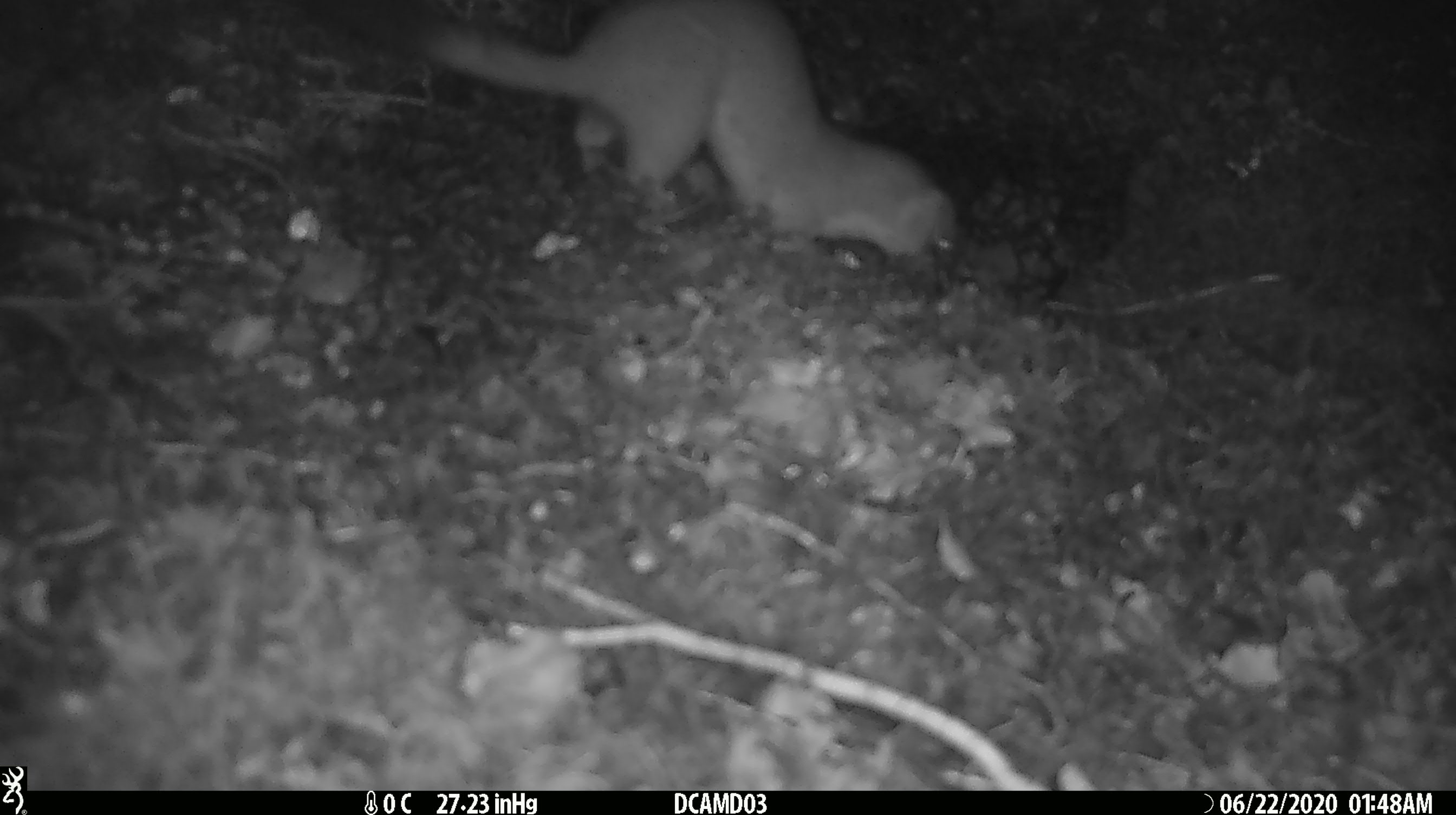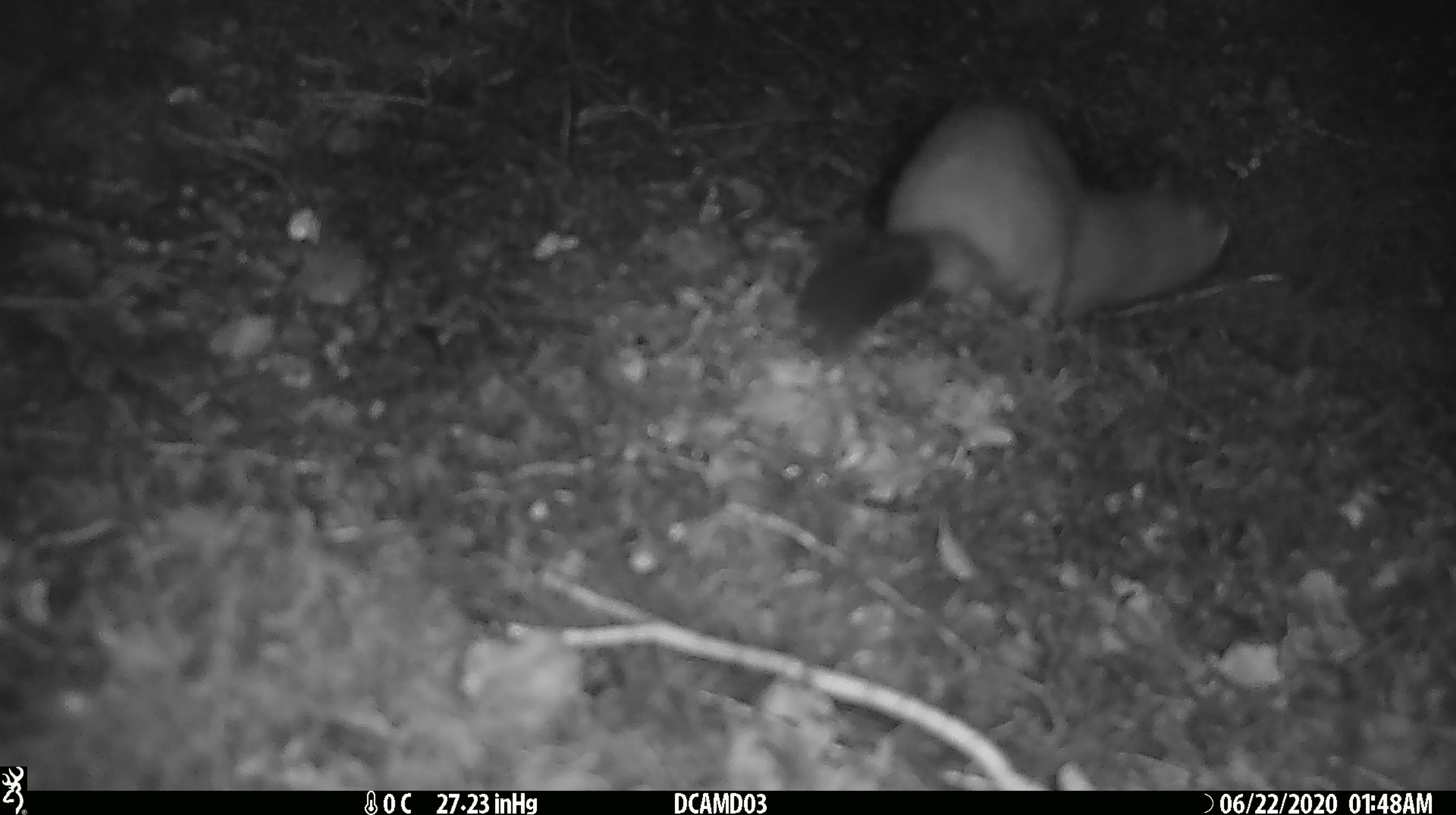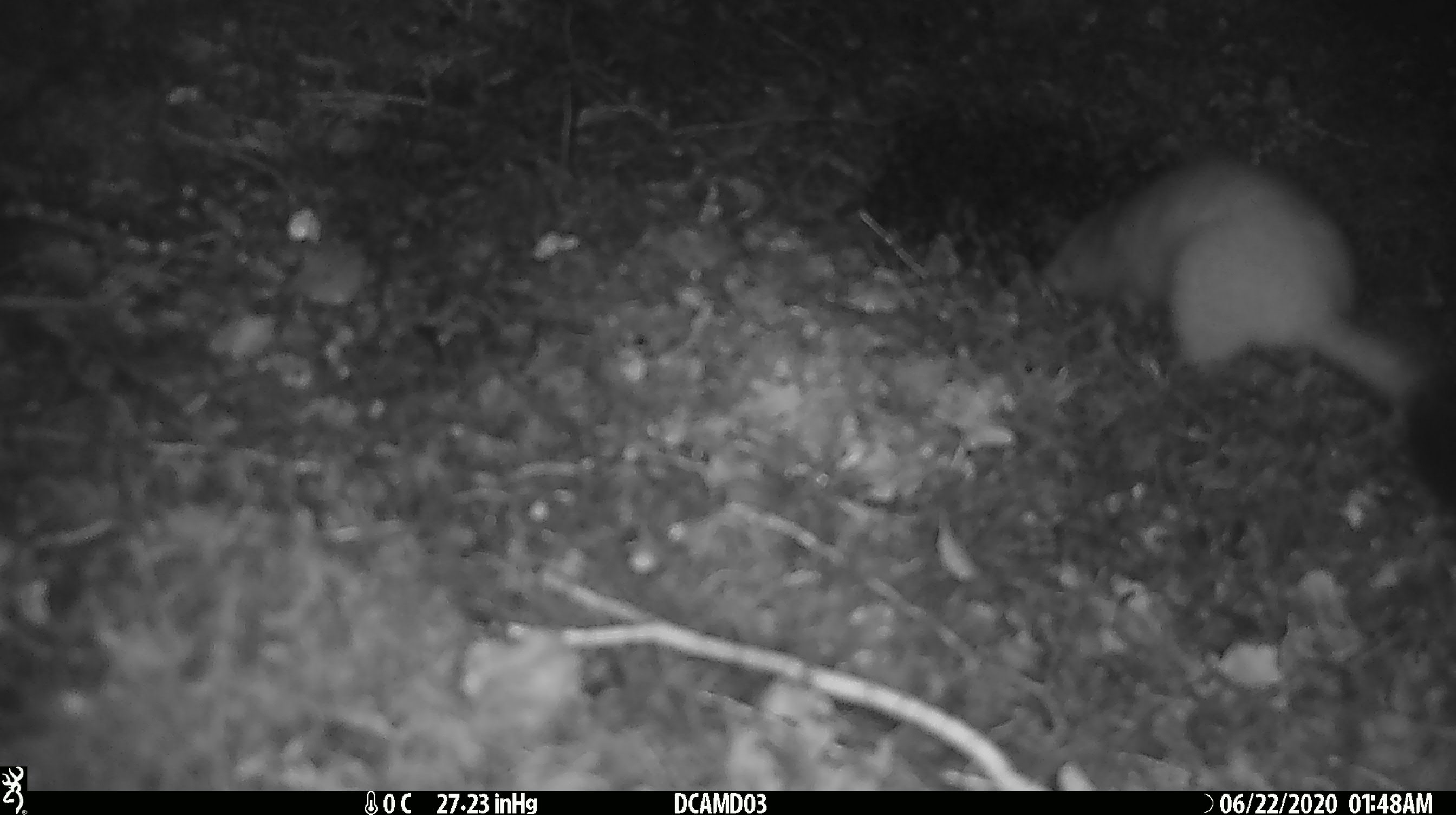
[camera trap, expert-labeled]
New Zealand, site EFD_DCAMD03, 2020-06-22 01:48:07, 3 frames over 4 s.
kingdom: Animalia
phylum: Chordata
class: Mammalia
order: Carnivora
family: Mustelidae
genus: Mustela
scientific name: Mustela erminea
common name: stoat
Stoat (Mustela erminea).